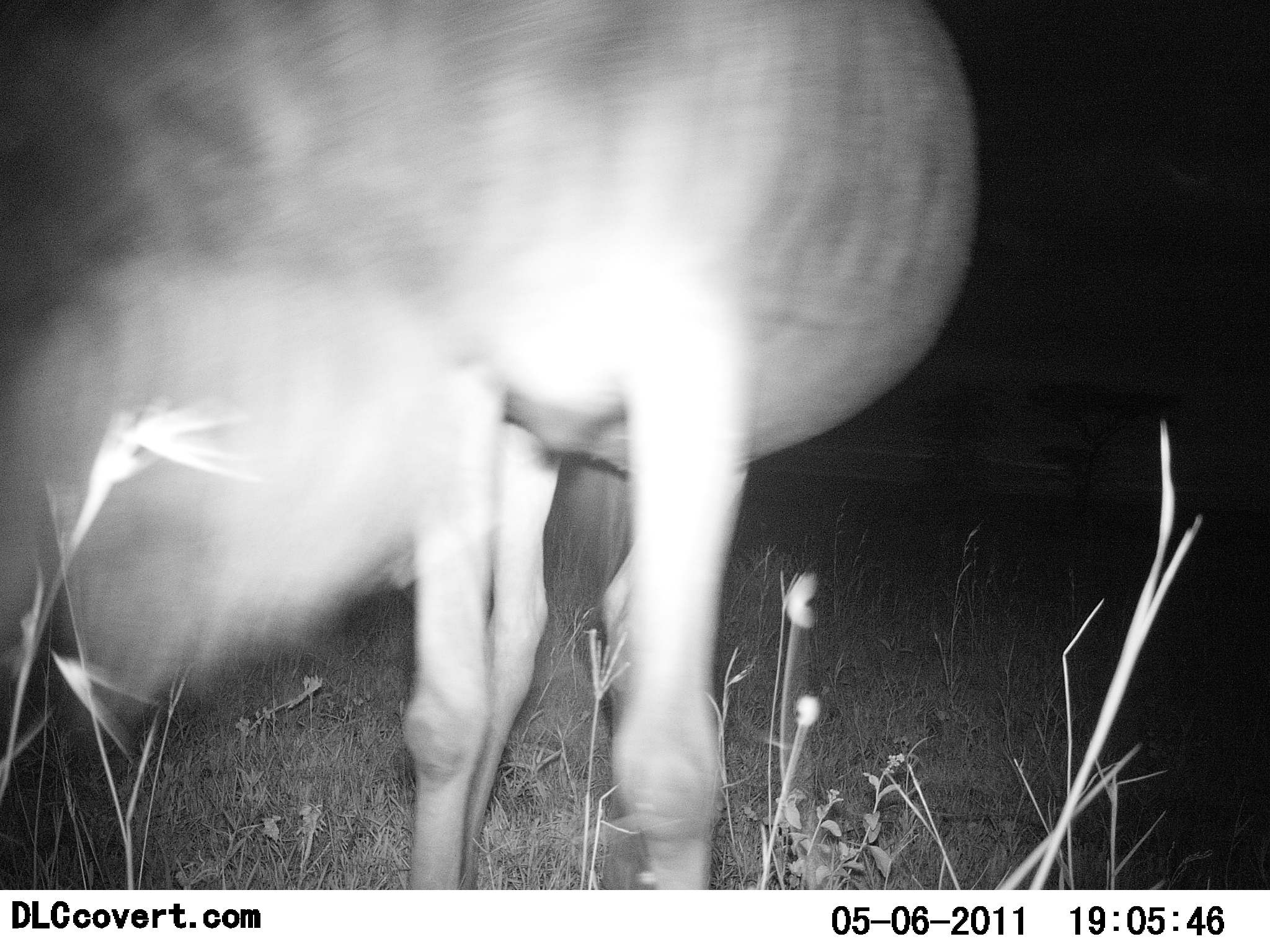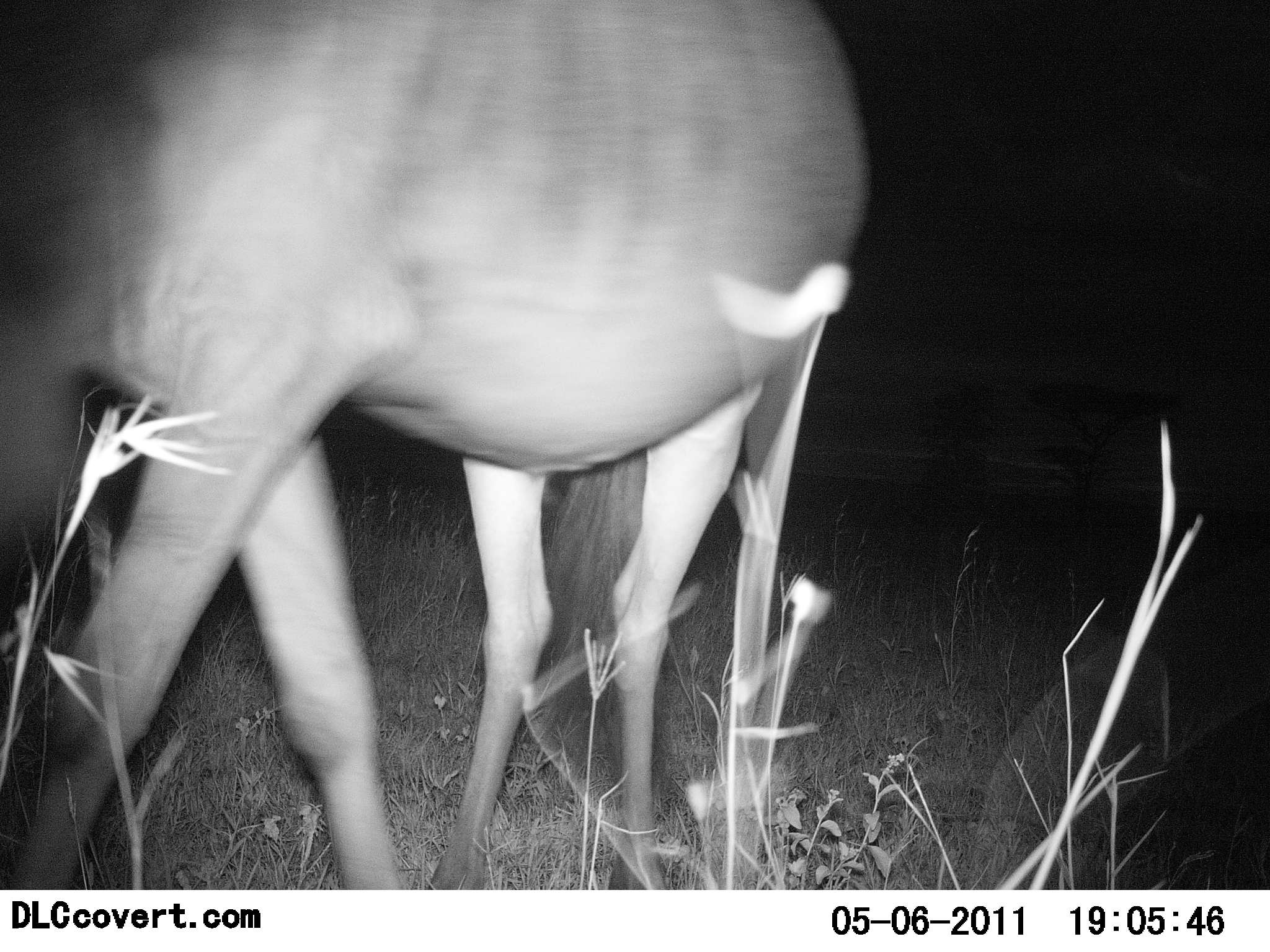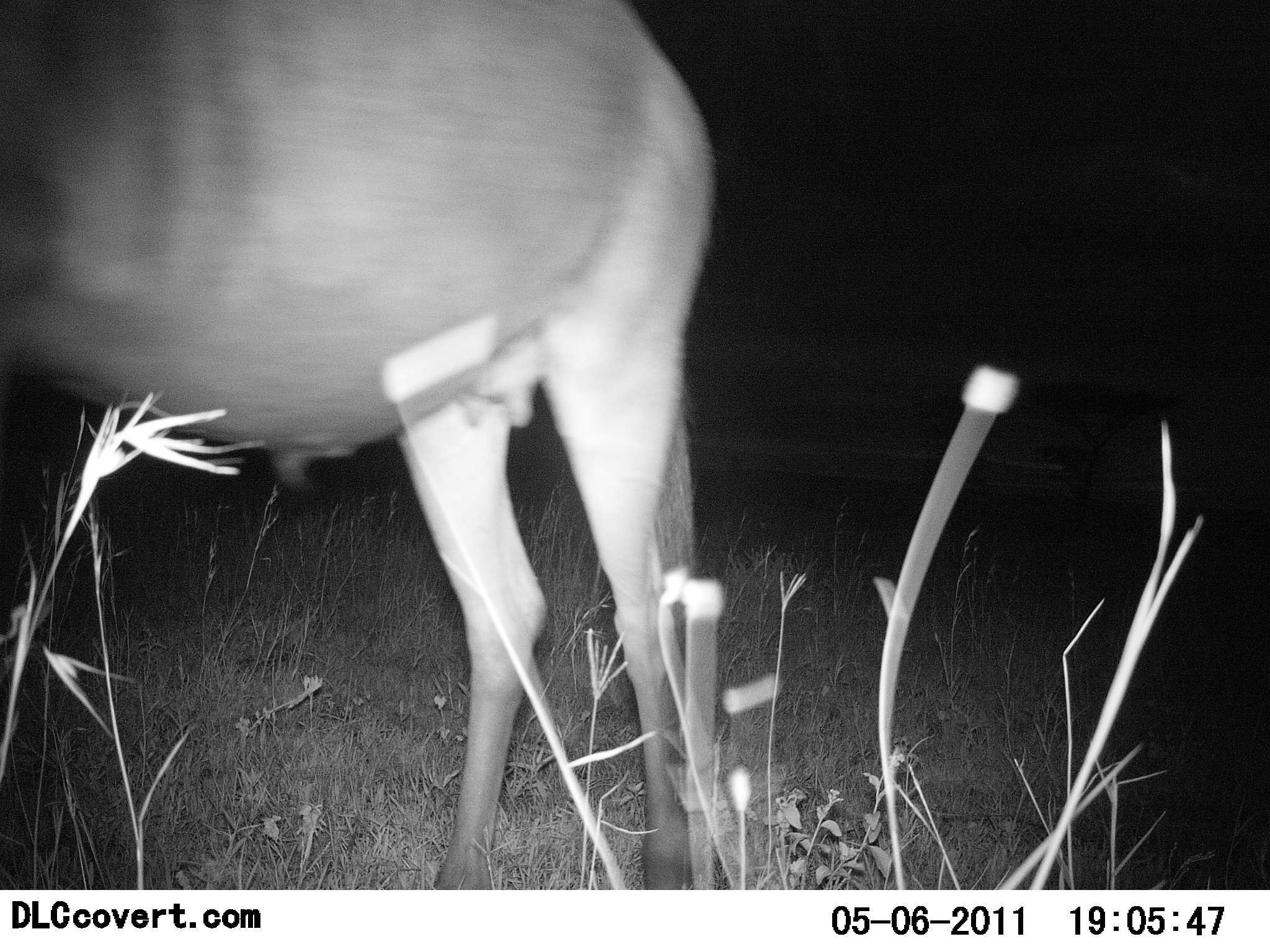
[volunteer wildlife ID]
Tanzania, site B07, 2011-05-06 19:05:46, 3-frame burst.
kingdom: Animalia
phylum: Chordata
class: Mammalia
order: Artiodactyla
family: Bovidae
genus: Connochaetes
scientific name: Connochaetes taurinus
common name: blue wildebeest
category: wildebeest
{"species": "wildebeest (blue wildebeest) (Connochaetes taurinus)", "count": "1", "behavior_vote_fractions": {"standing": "0%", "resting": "0%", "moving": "75%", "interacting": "0%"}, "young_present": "0%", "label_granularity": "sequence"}